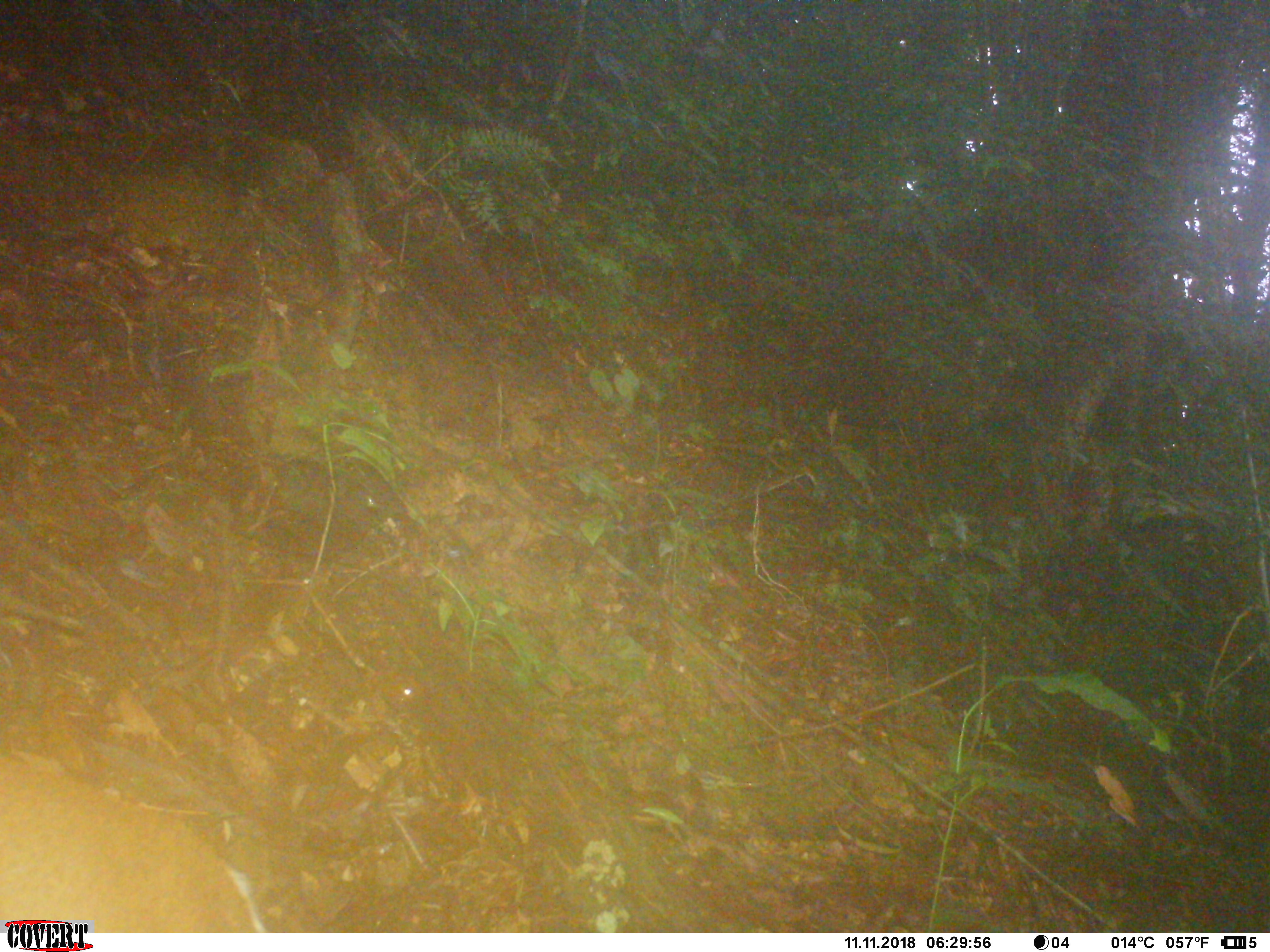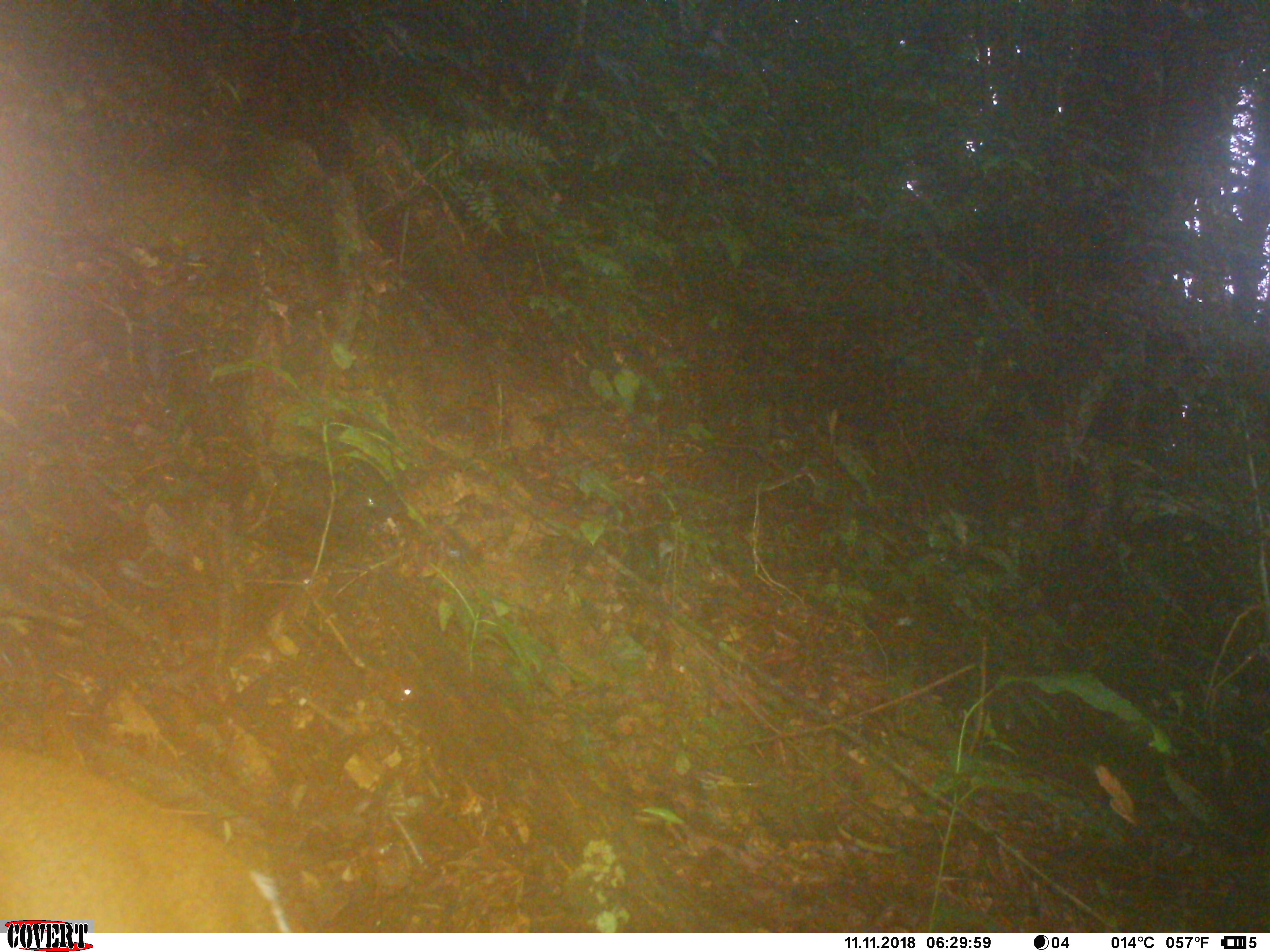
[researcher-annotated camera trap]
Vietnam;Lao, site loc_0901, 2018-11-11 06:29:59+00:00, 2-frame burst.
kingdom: Animalia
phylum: Chordata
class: Mammalia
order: Artiodactyla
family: Cervidae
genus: Muntiacus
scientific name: Muntiacus rooseveltorum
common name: roosevelt's muntjac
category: roosevelts muntjac group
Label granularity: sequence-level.